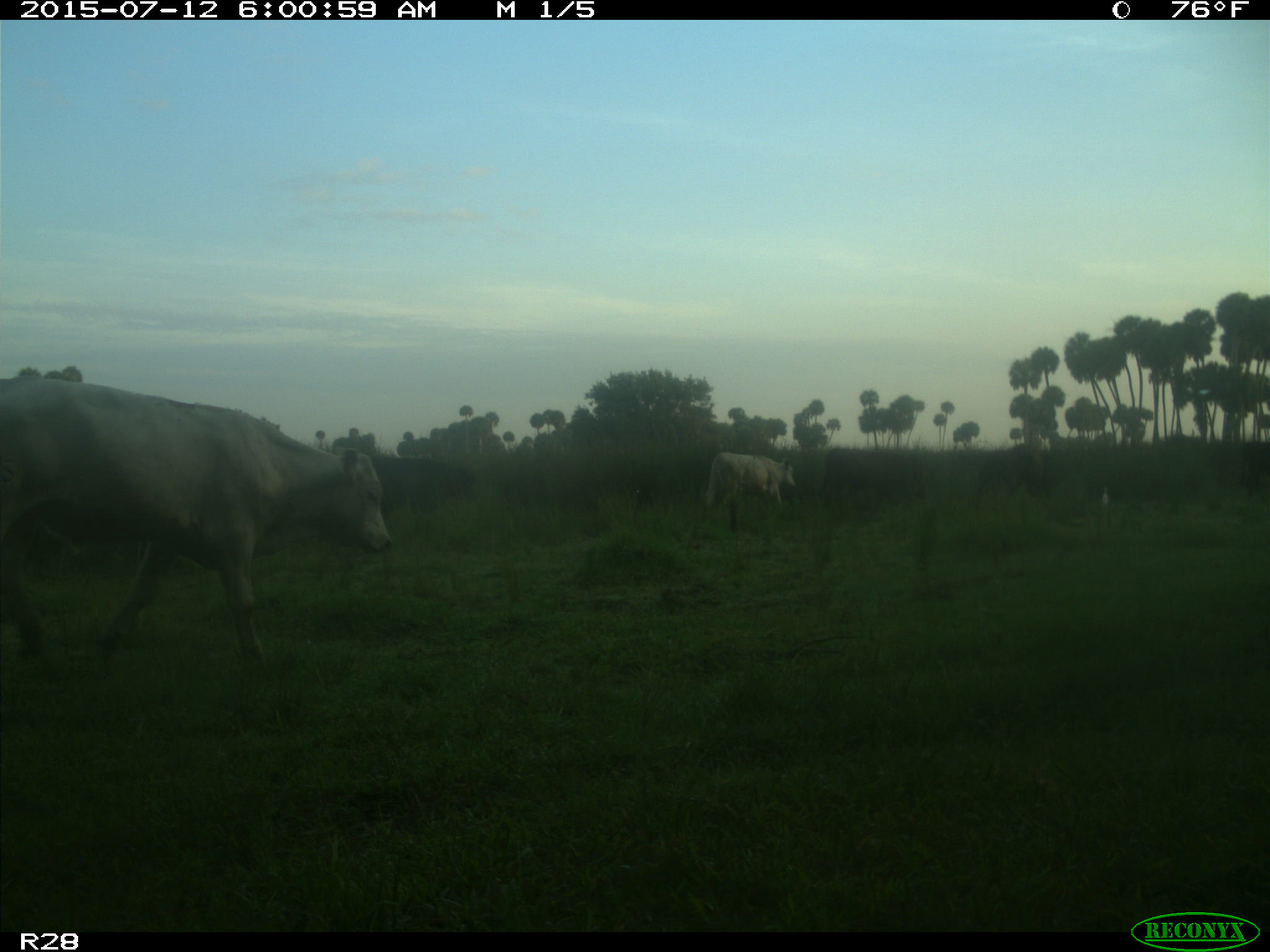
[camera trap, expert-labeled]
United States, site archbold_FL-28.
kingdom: Animalia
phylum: Chordata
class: Mammalia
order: Artiodactyla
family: Bovidae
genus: Bos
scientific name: Bos taurus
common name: domestic cow